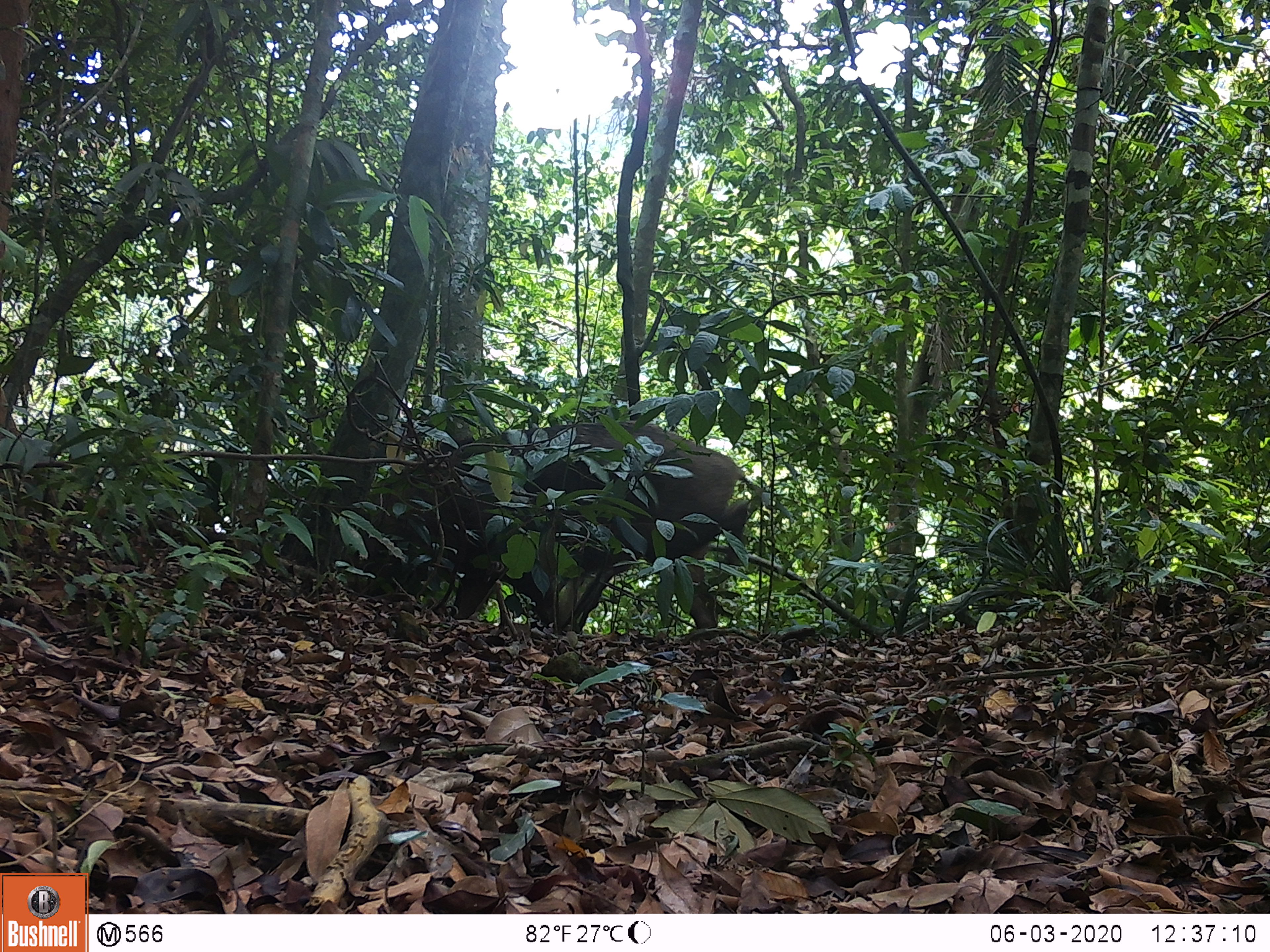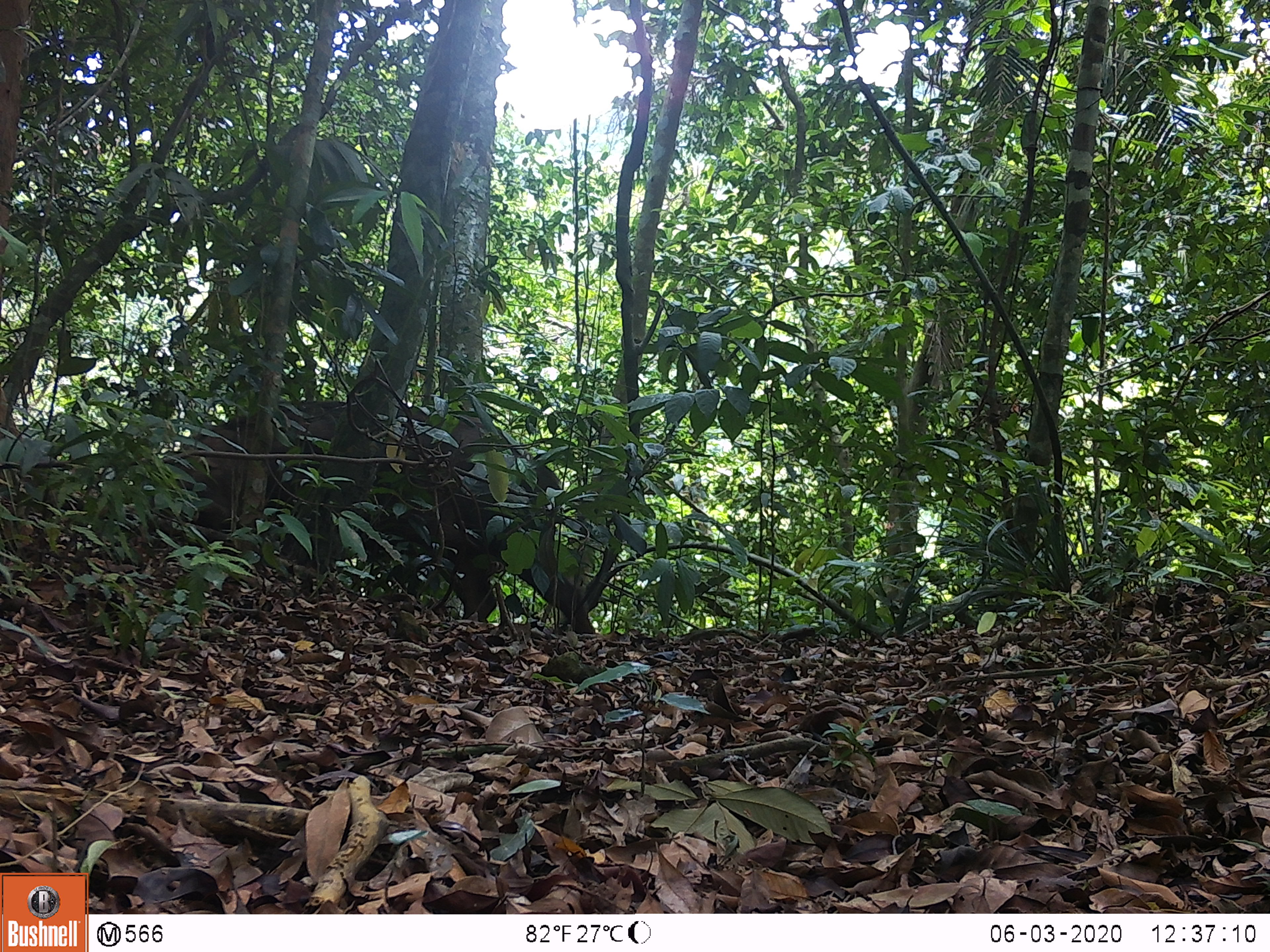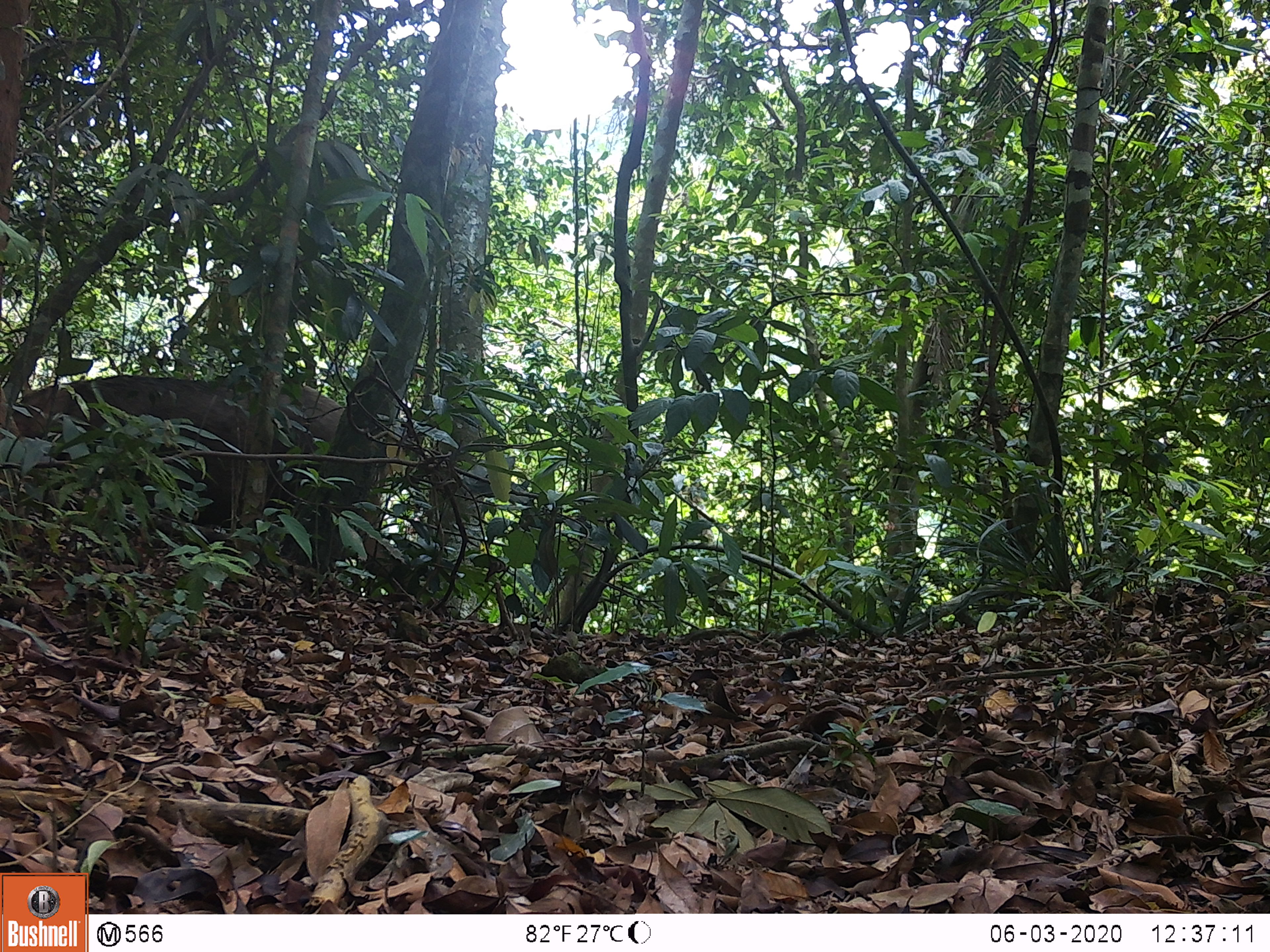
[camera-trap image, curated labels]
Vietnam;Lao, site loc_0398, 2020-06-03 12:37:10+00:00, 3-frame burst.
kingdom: Animalia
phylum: Chordata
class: Mammalia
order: Artiodactyla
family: Suidae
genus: Sus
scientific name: Sus scrofa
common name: eurasian wild pig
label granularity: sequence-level